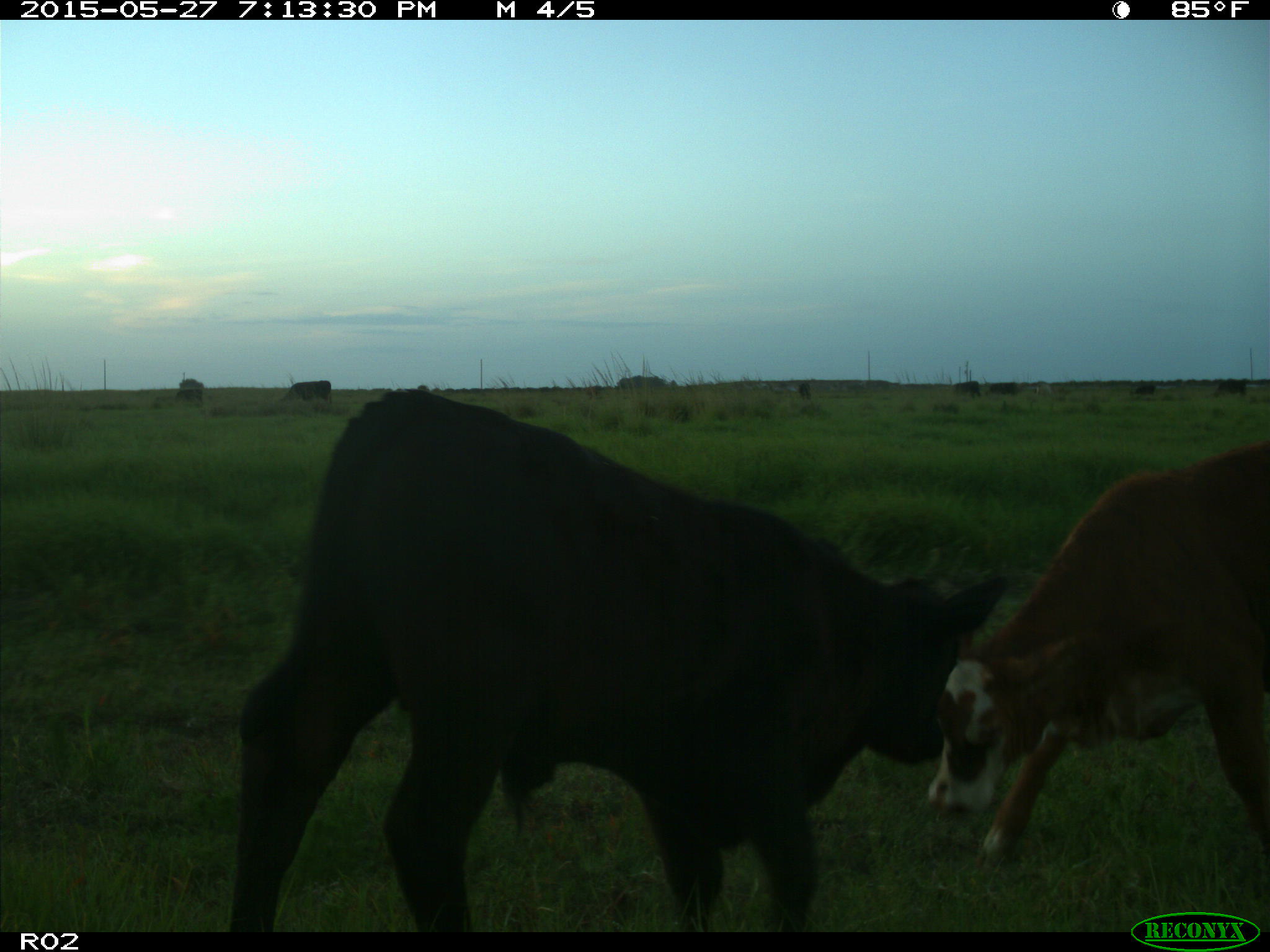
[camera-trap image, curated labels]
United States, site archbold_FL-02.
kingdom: Animalia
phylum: Chordata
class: Mammalia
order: Artiodactyla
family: Bovidae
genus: Bos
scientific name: Bos taurus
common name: domestic cow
Bos taurus (domestic cow).